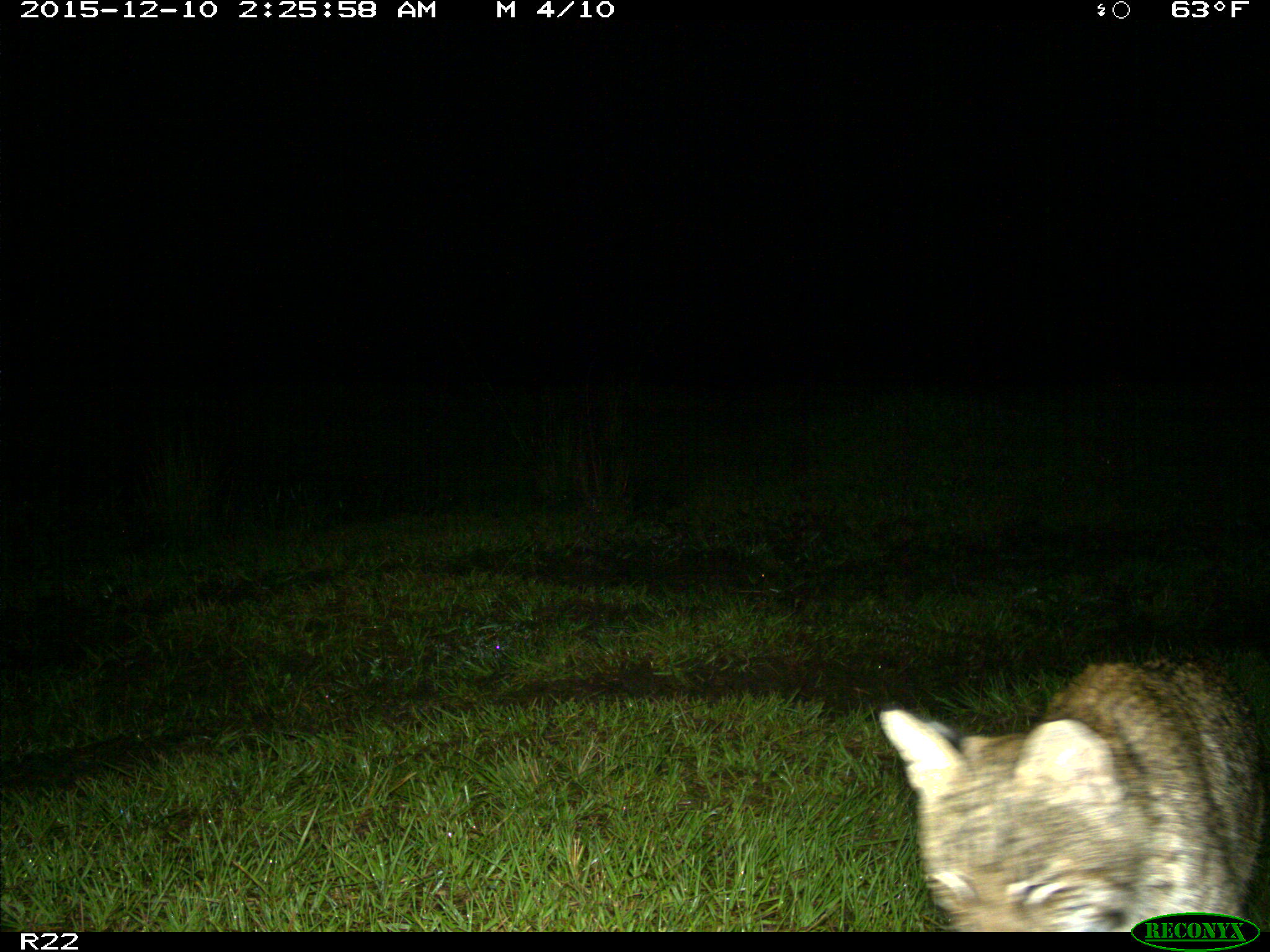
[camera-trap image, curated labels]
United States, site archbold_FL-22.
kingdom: Animalia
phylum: Chordata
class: Mammalia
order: Carnivora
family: Felidae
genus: Lynx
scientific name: Lynx rufus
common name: bobcat